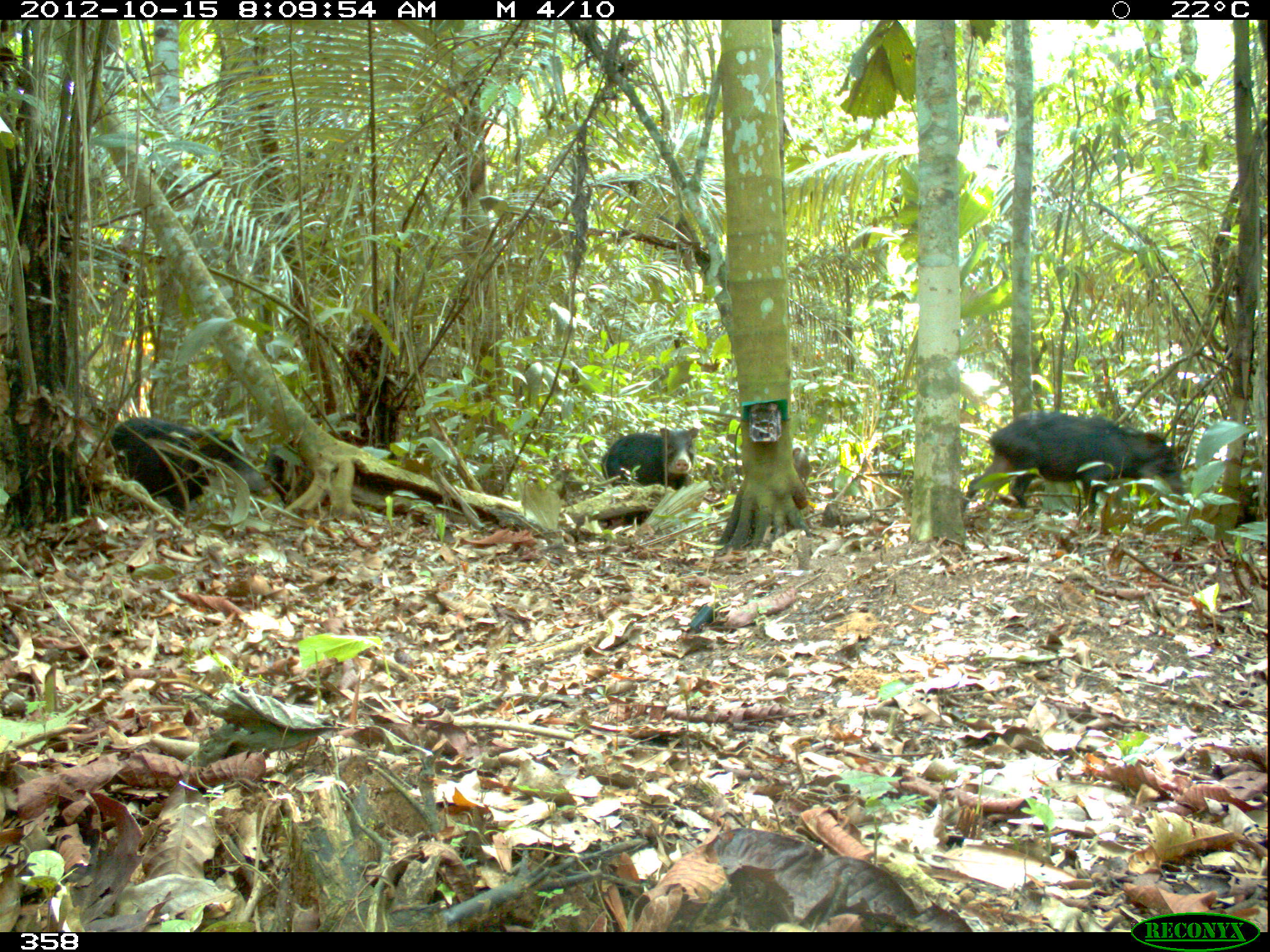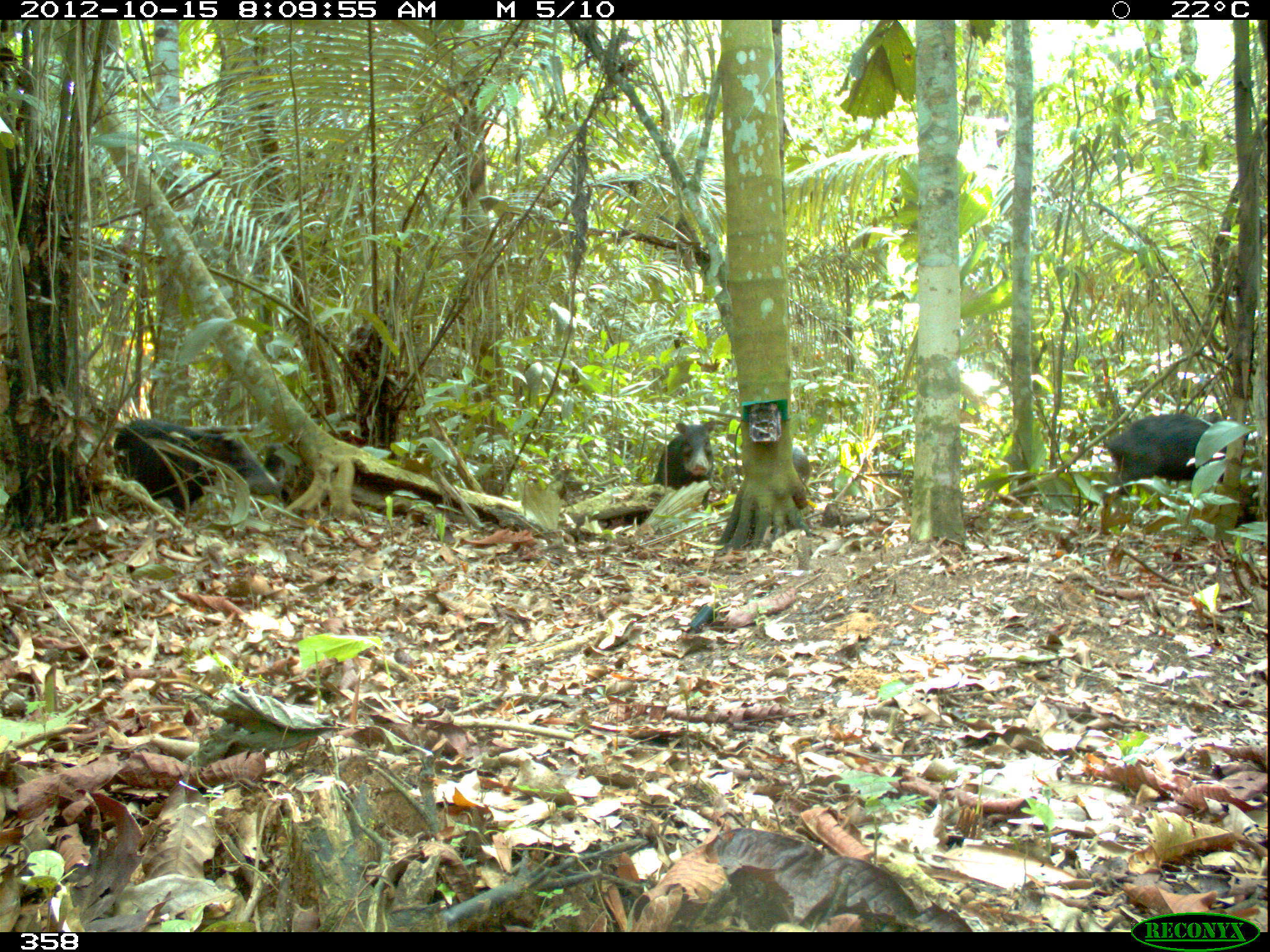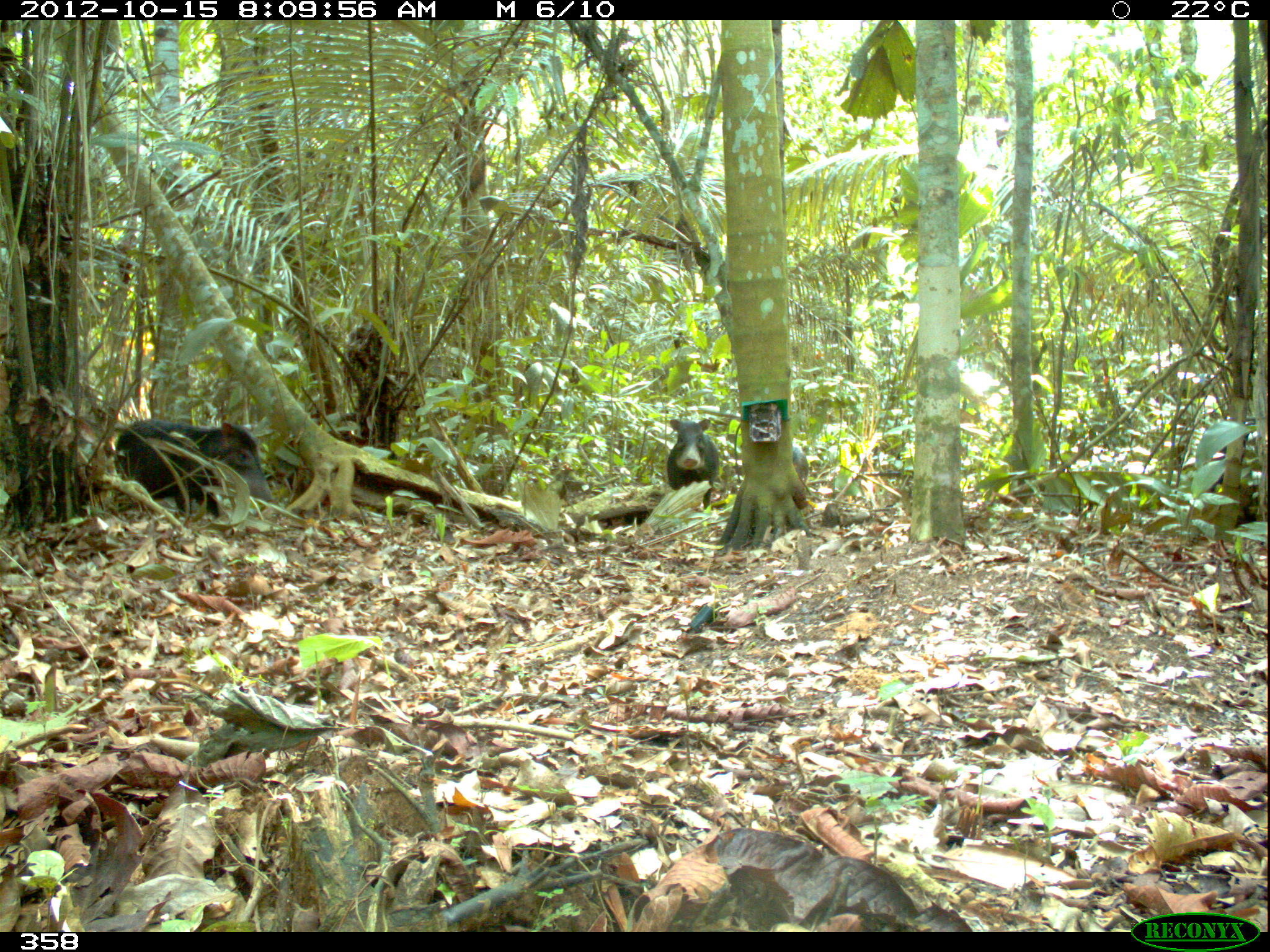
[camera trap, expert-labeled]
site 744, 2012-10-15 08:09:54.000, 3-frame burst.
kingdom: Animalia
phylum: Chordata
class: Mammalia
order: Artiodactyla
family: Tayassuidae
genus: Tayassu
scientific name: Tayassu pecari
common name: white-lipped peccary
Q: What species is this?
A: Tayassu pecari (white-lipped peccary).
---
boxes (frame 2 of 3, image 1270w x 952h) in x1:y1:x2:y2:
tayassu pecari: 114:419:277:512; 1105:413:1226:501; 654:420:715:510; 263:442:300:504; 792:447:810:487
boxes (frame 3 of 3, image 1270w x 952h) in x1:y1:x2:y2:
tayassu pecari: 114:418:275:516; 667:418:719:510; 792:446:809:483